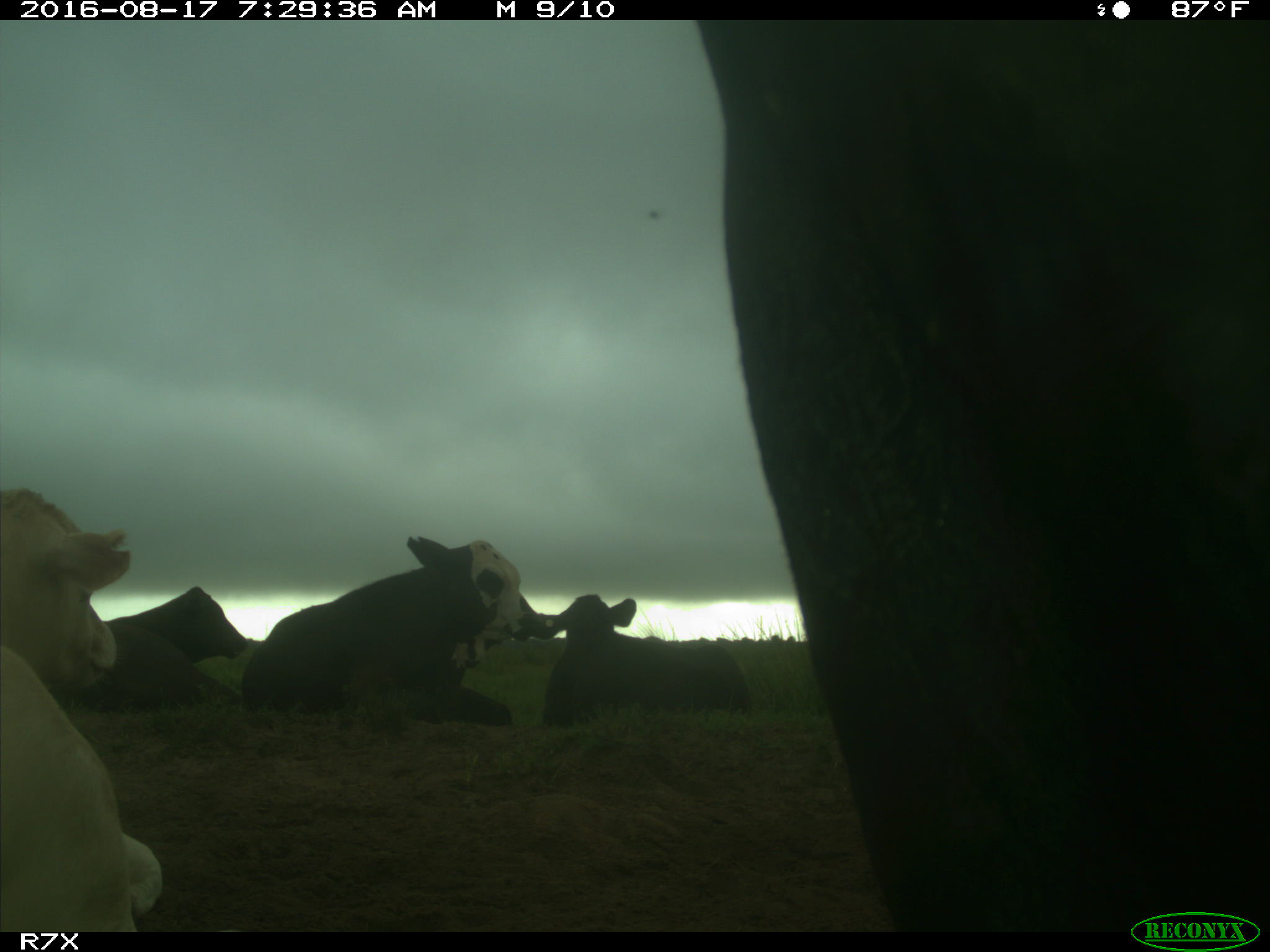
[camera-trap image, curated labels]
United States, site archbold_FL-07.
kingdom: Animalia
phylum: Chordata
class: Mammalia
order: Artiodactyla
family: Bovidae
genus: Bos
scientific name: Bos taurus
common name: domestic cow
Bos taurus (domestic cow).